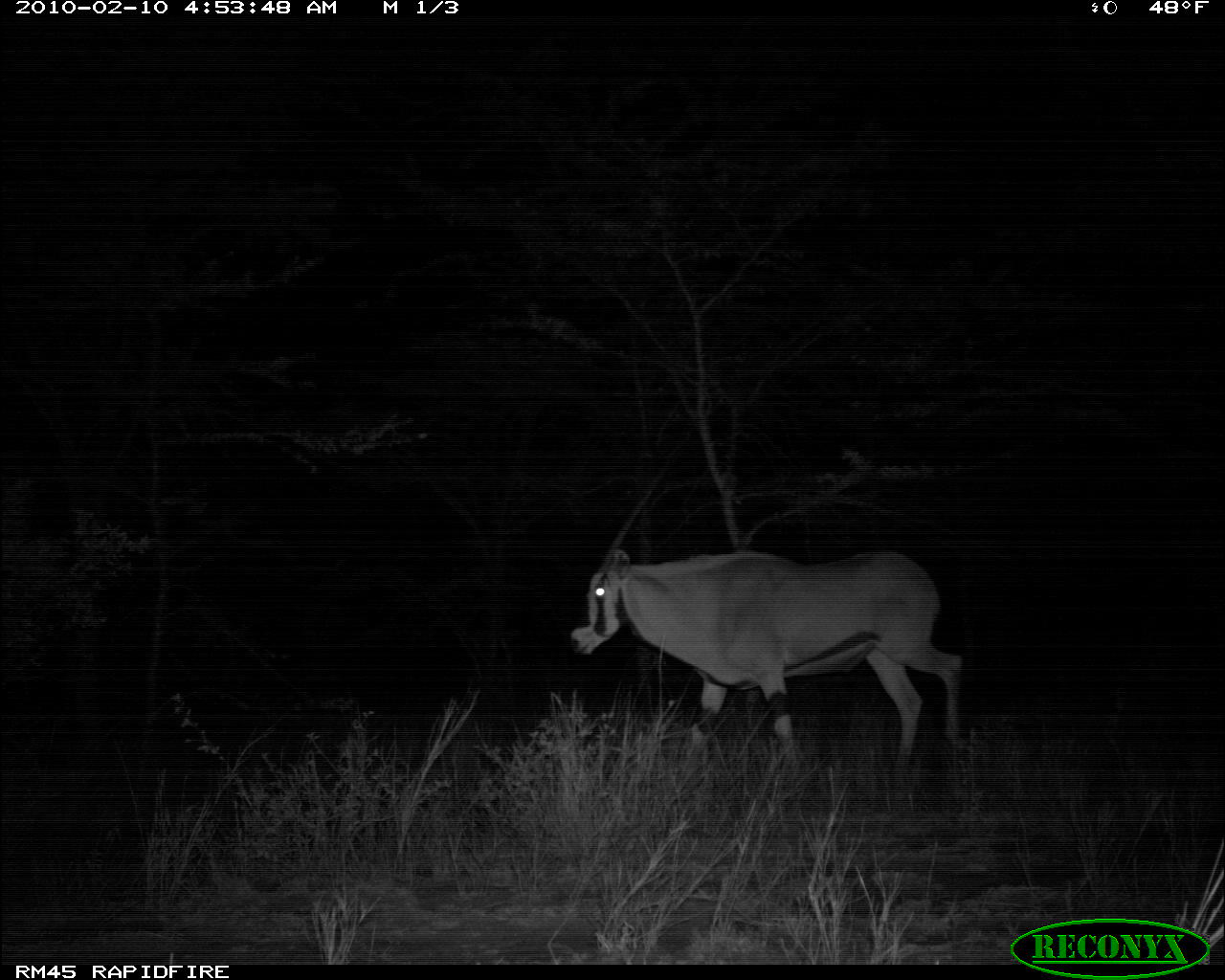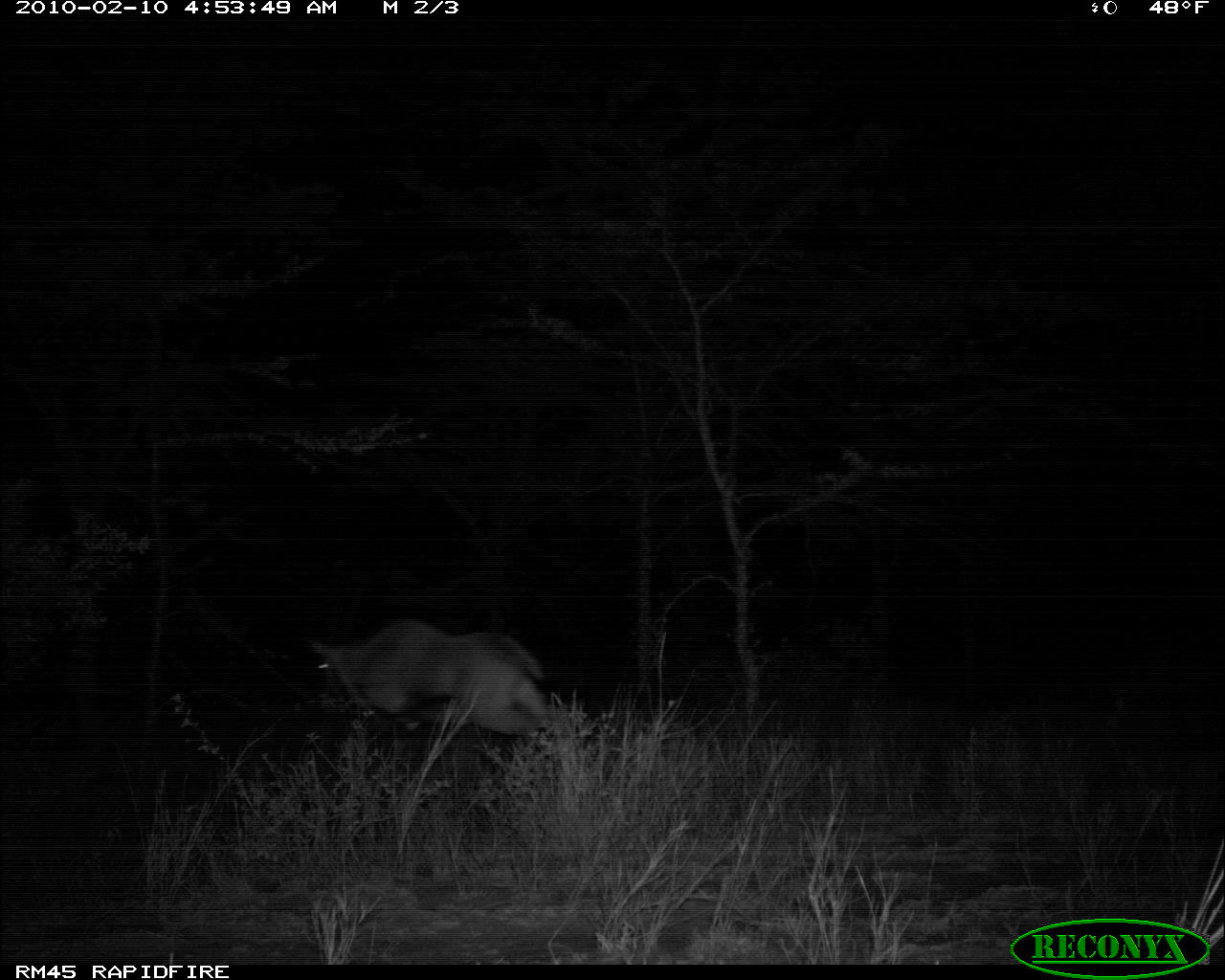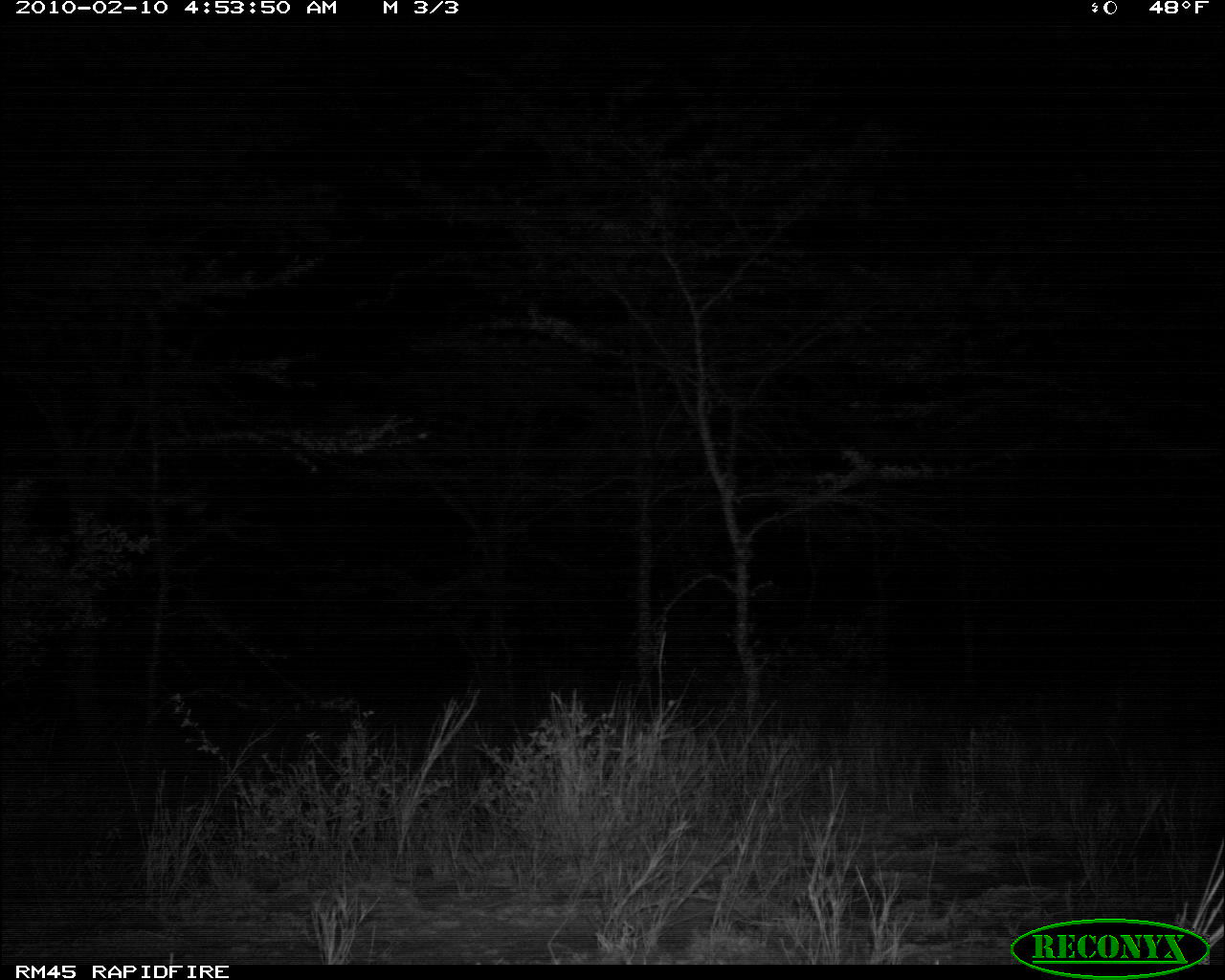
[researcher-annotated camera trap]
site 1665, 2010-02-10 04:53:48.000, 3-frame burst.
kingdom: Animalia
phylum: Chordata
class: Mammalia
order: Artiodactyla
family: Bovidae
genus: Oryx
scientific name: Oryx beisa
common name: east african oryx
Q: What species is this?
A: Oryx beisa (east african oryx).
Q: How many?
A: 1.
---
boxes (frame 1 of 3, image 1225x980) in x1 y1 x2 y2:
oryx beisa: 567 434 970 797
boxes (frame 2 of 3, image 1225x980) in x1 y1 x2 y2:
oryx beisa: 302 618 549 755